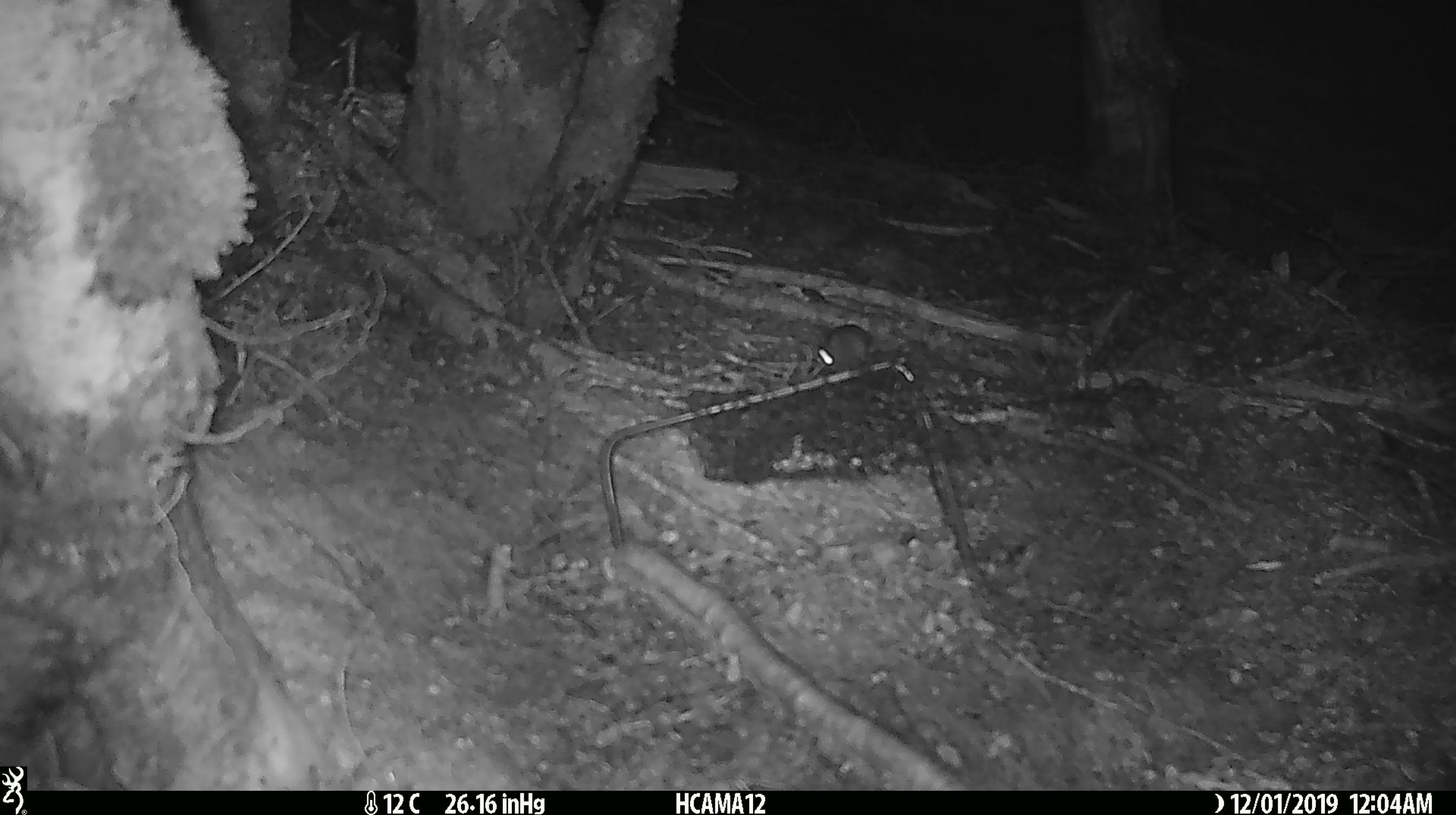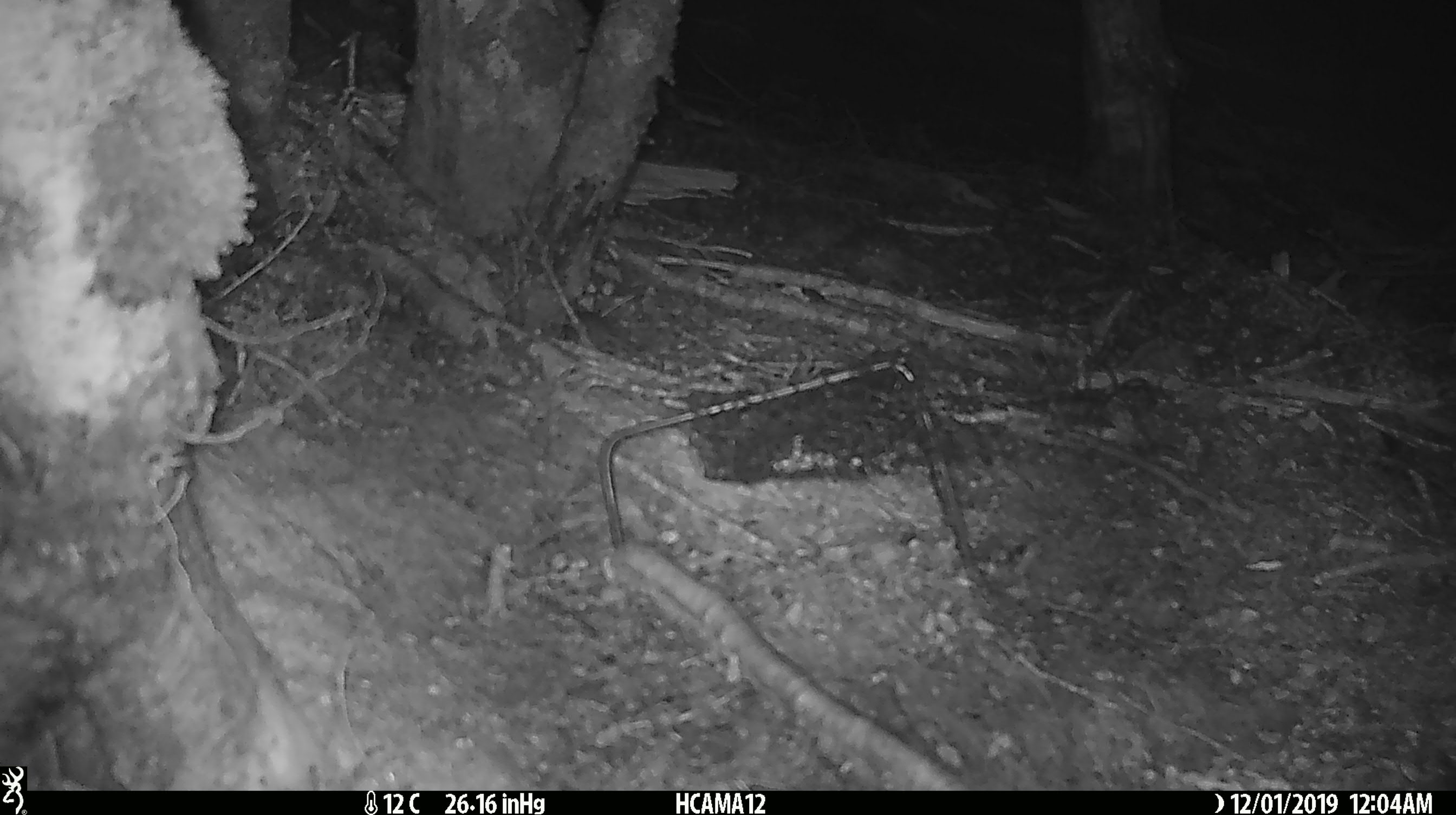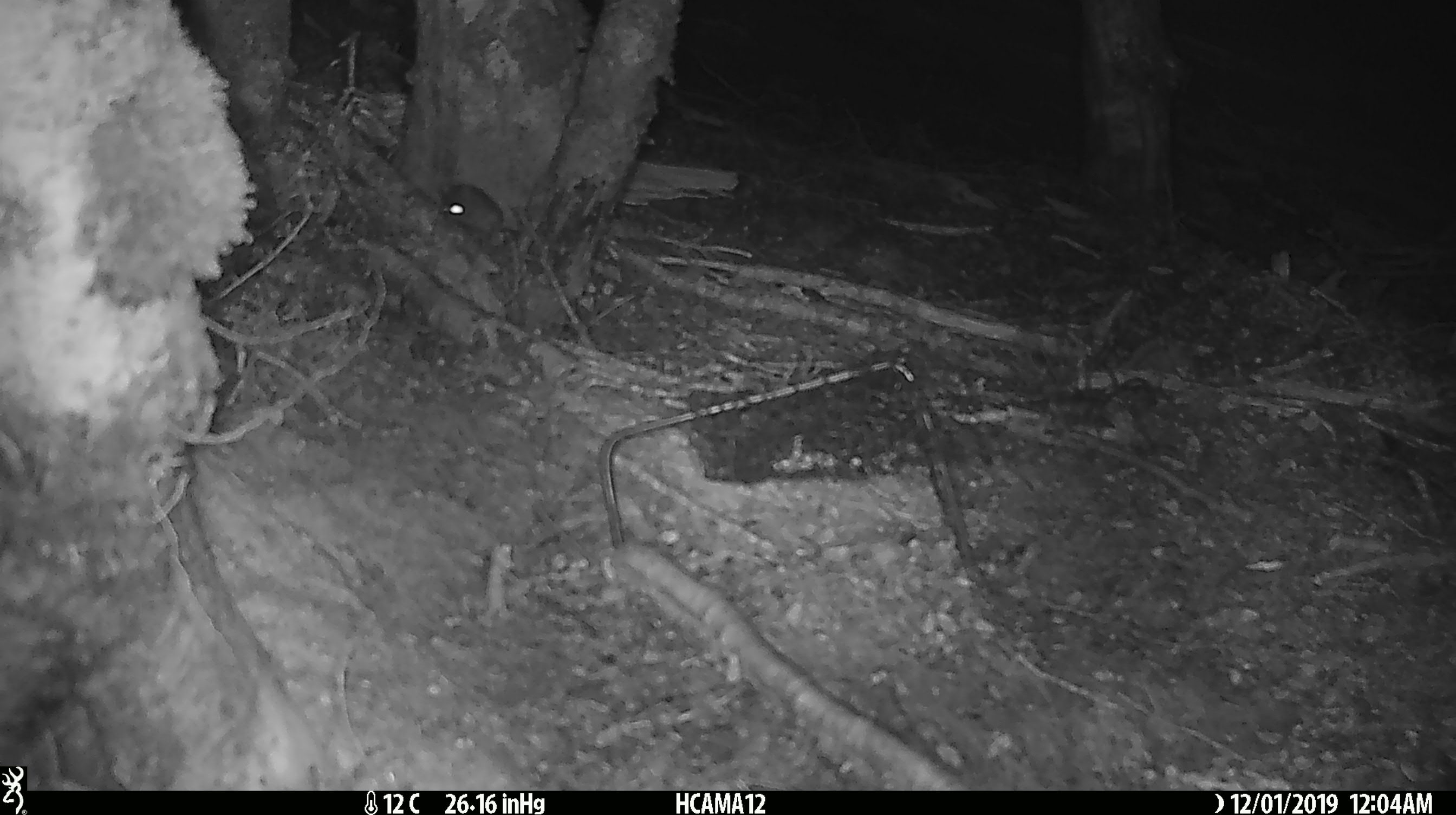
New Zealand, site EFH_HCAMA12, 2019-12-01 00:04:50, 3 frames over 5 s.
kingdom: Animalia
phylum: Chordata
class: Mammalia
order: Rodentia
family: Muridae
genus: Mus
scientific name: Mus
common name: mouse